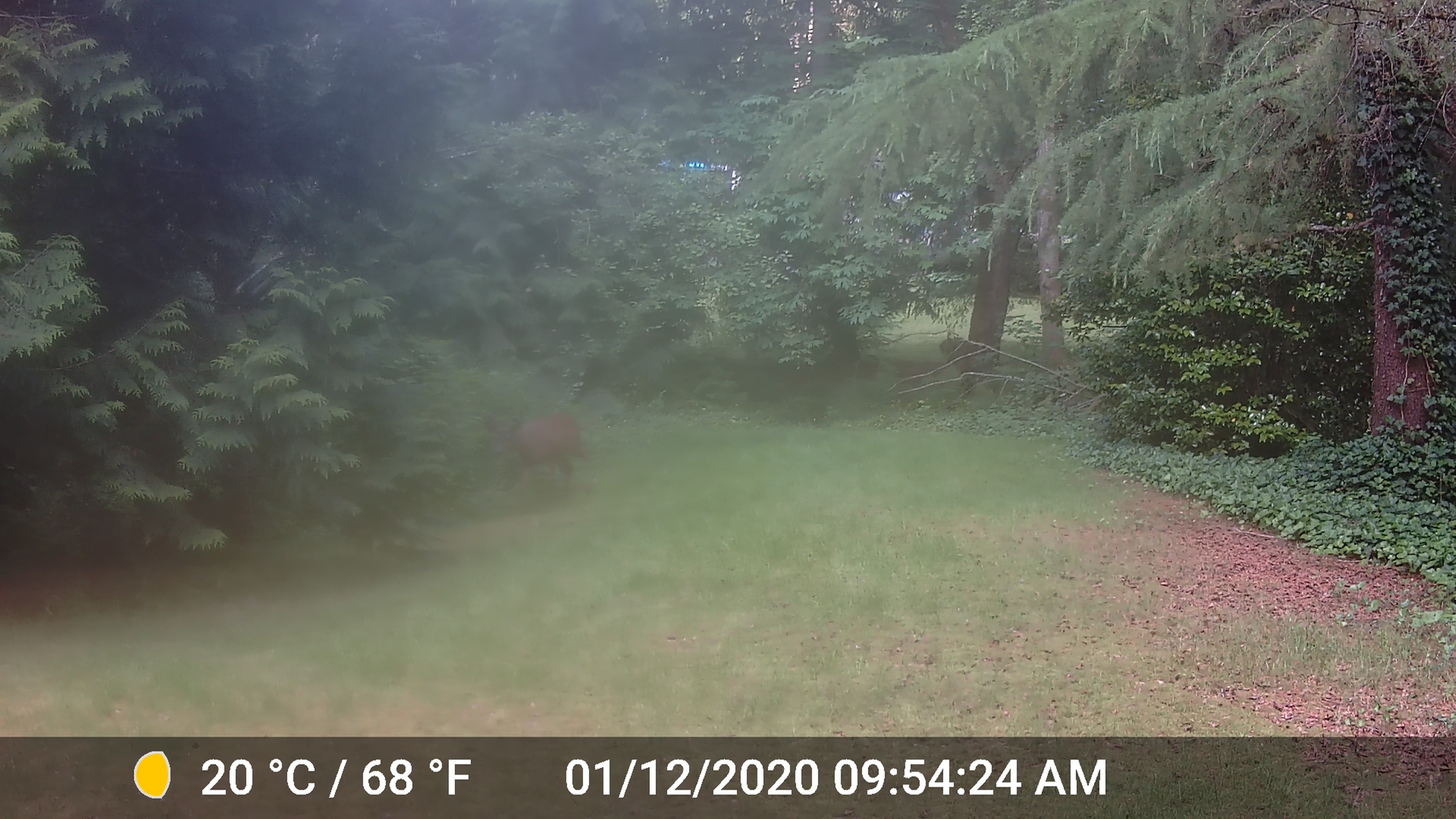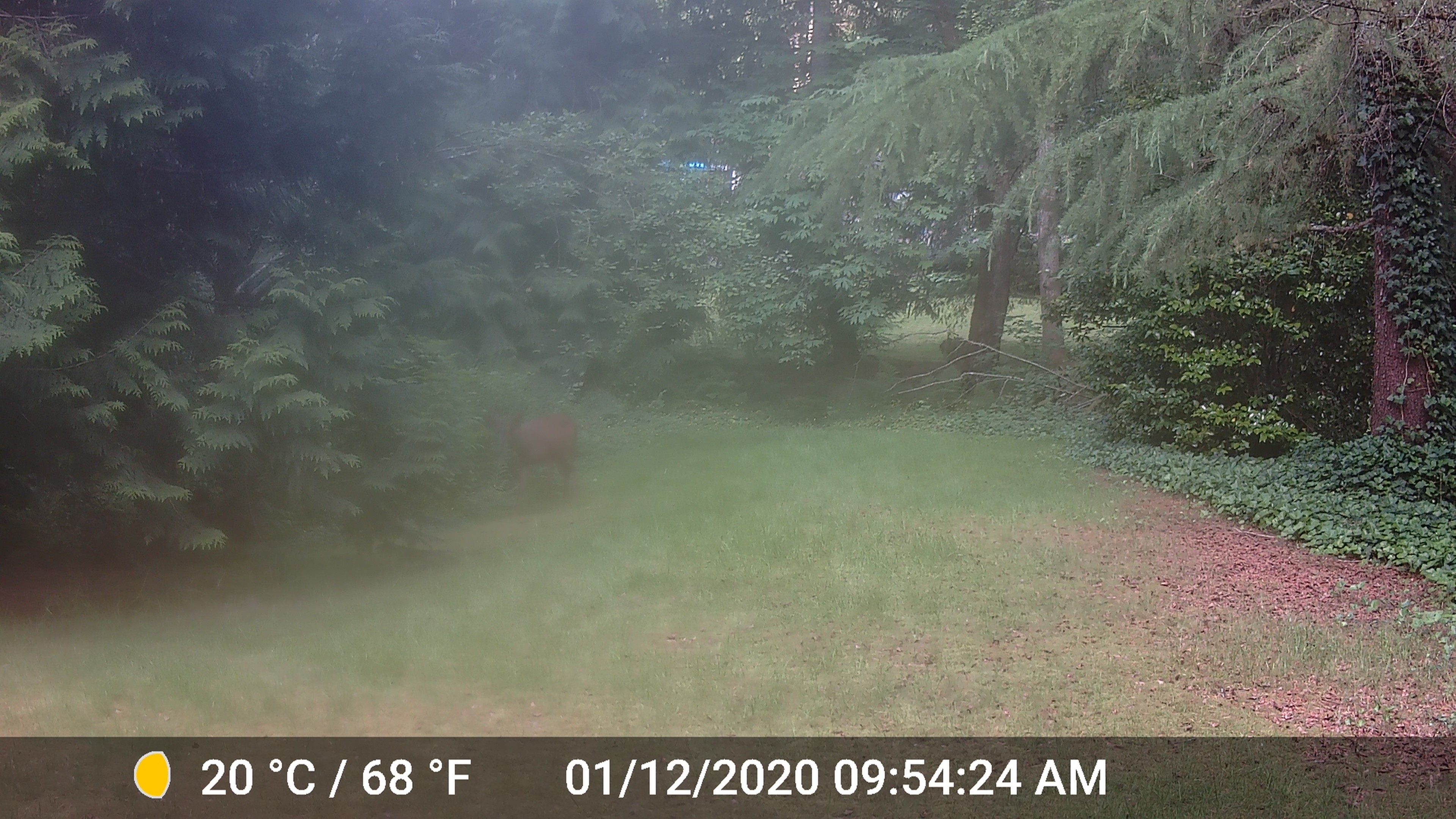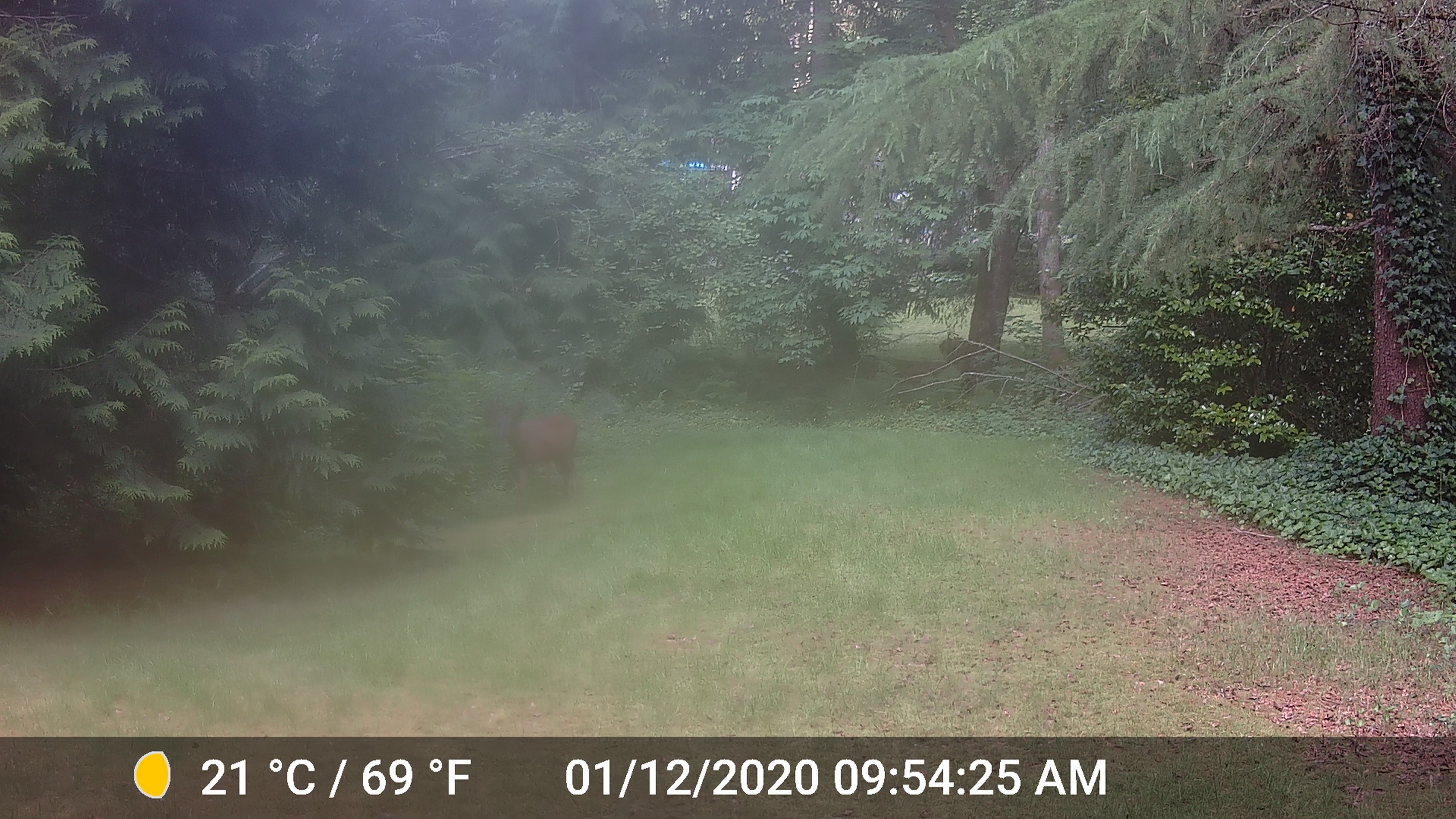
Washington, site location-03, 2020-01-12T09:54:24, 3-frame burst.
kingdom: Animalia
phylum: Chordata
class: Mammalia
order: Artiodactyla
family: Cervidae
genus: Odocoileus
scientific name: Odocoileus hemionus columbianus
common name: columbian blacktail deer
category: deer